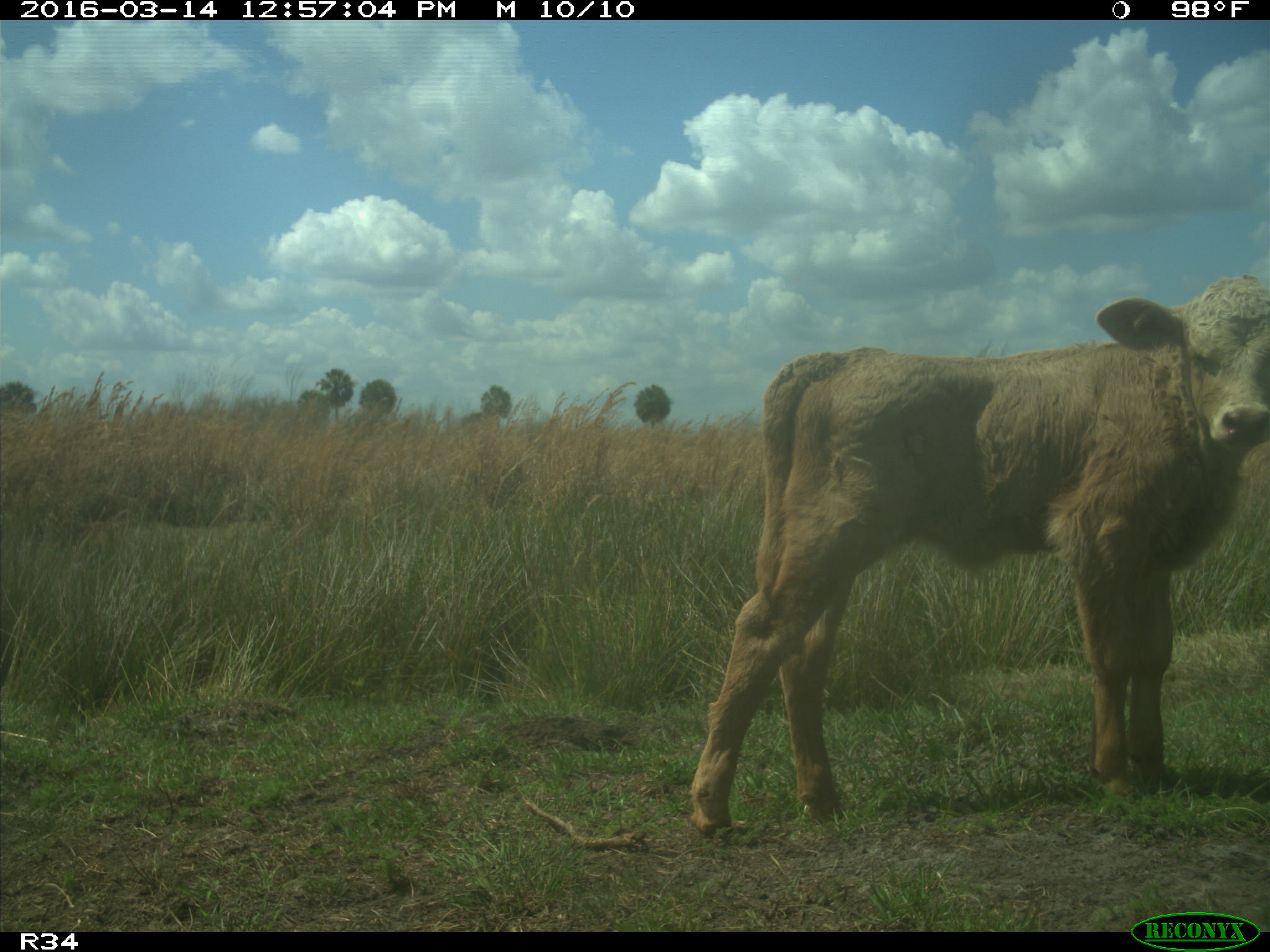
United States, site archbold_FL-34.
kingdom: Animalia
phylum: Chordata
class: Mammalia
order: Artiodactyla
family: Bovidae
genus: Bos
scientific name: Bos taurus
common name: domestic cow